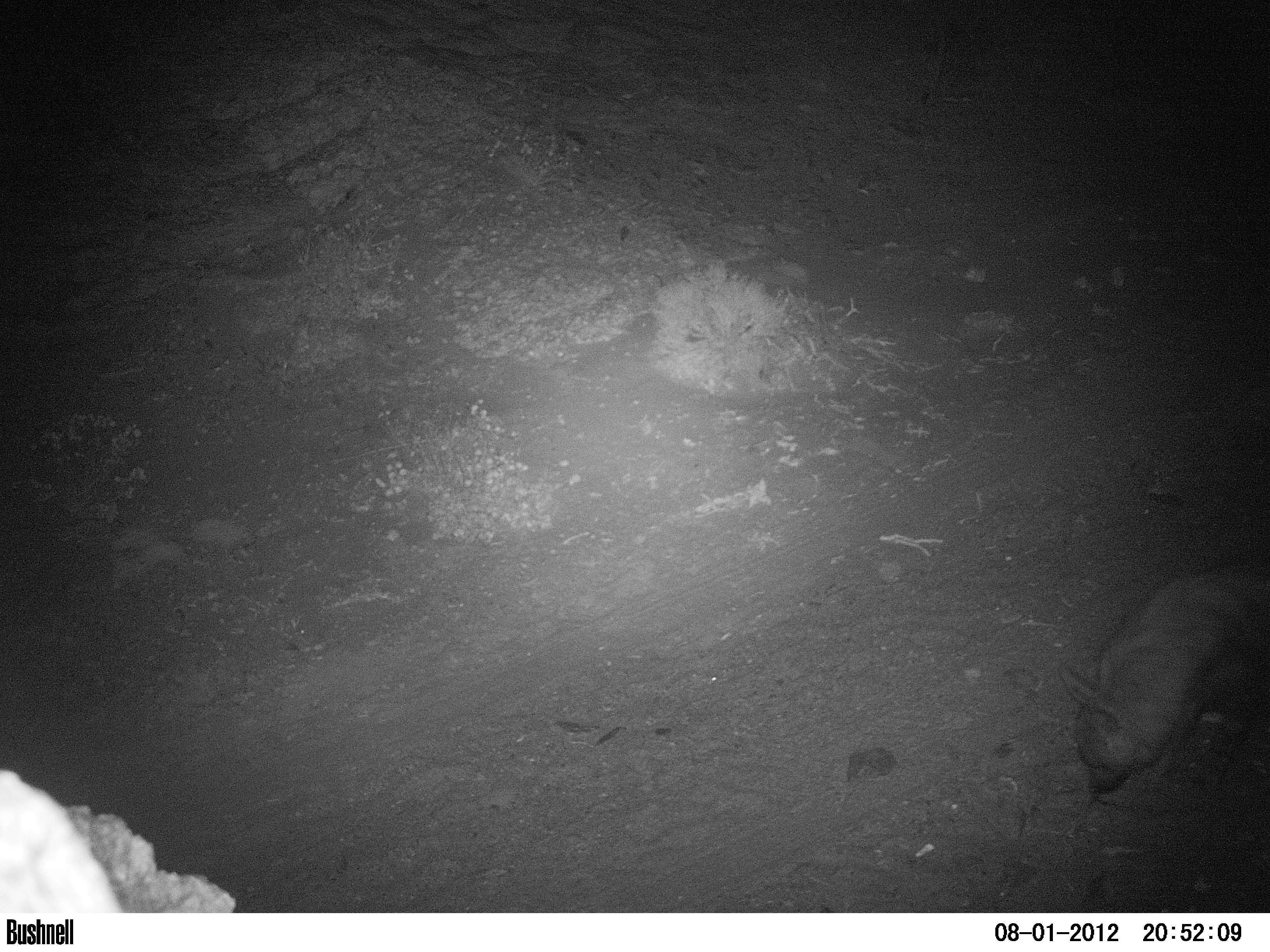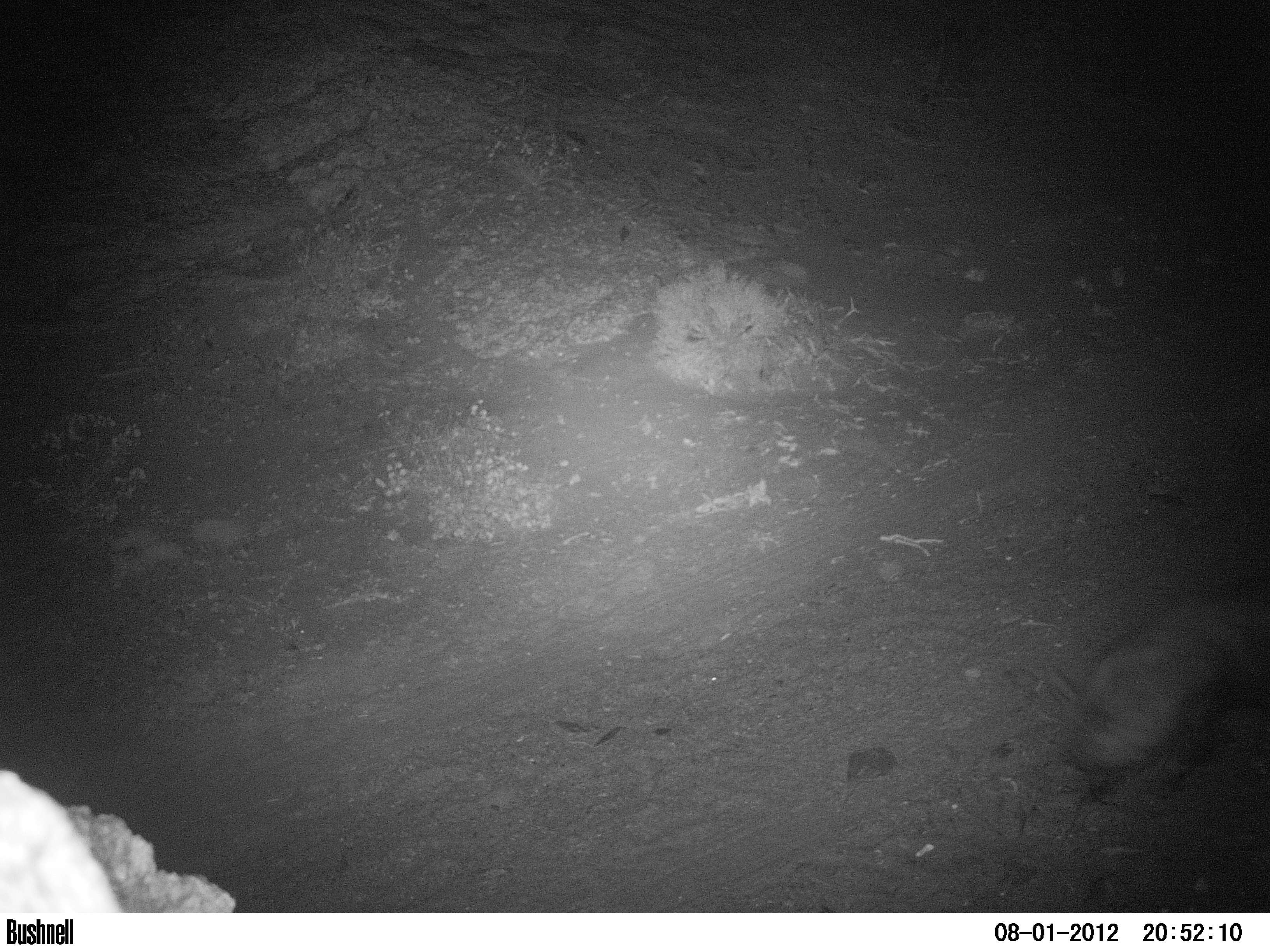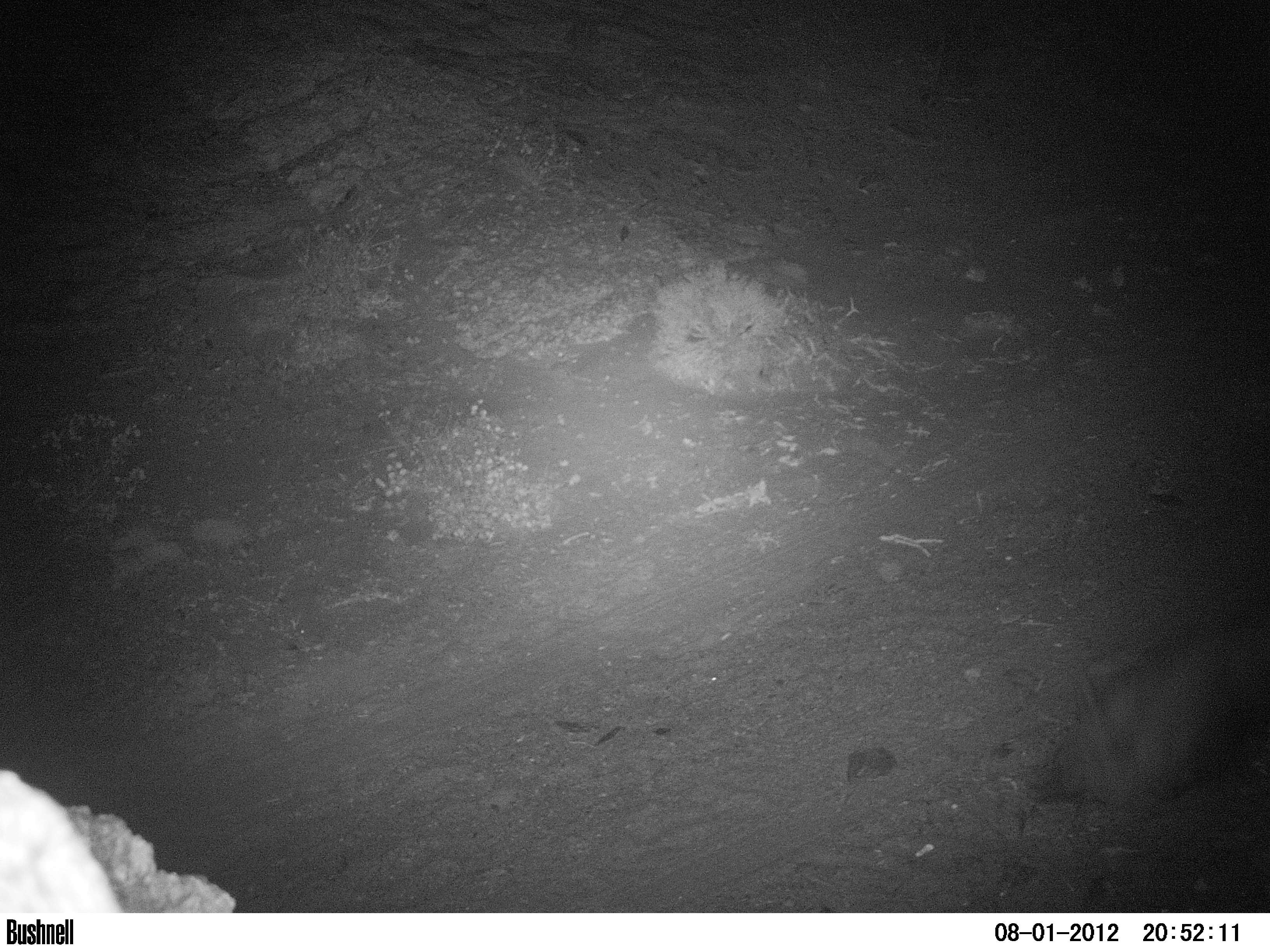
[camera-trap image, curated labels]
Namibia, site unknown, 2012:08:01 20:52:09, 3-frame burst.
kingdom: Animalia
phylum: Chordata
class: Mammalia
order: Carnivora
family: Hyaenidae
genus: Parahyaena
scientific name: Parahyaena brunnea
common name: brown hyena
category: hyaena brunnea